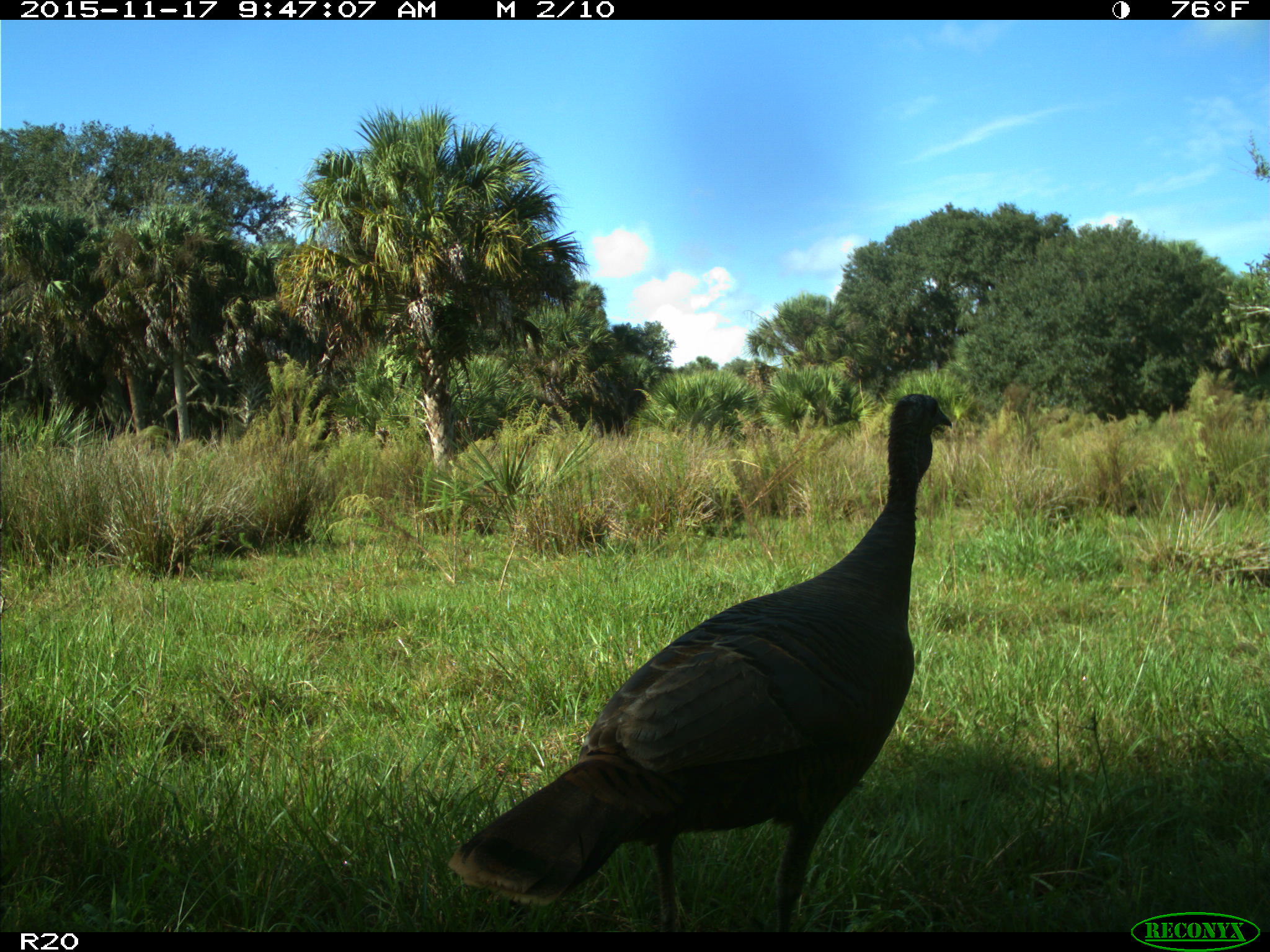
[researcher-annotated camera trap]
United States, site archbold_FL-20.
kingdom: Animalia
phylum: Chordata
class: Aves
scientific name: Aves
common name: birds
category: unidentified bird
Unidentified bird (birds) (Aves).